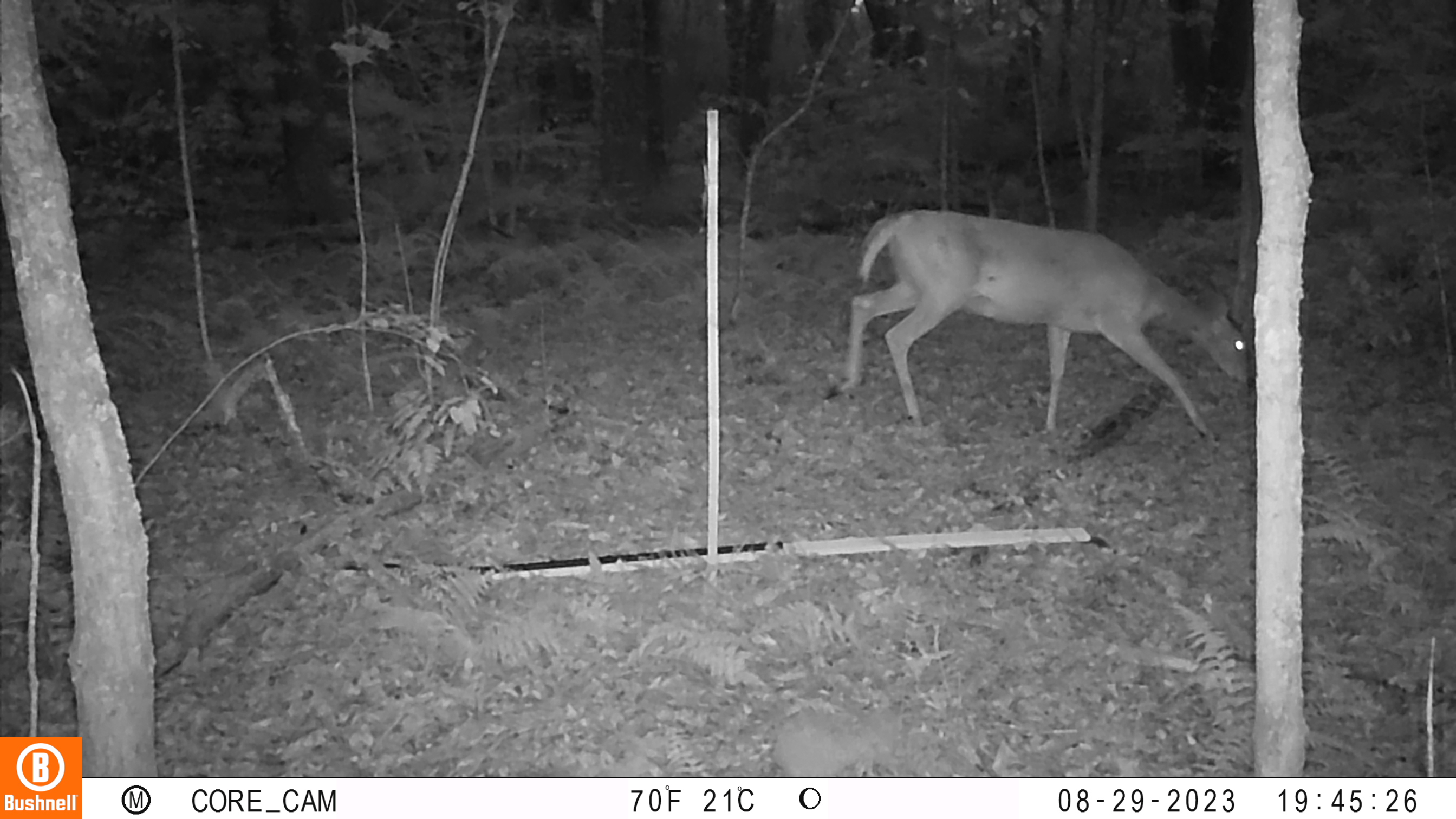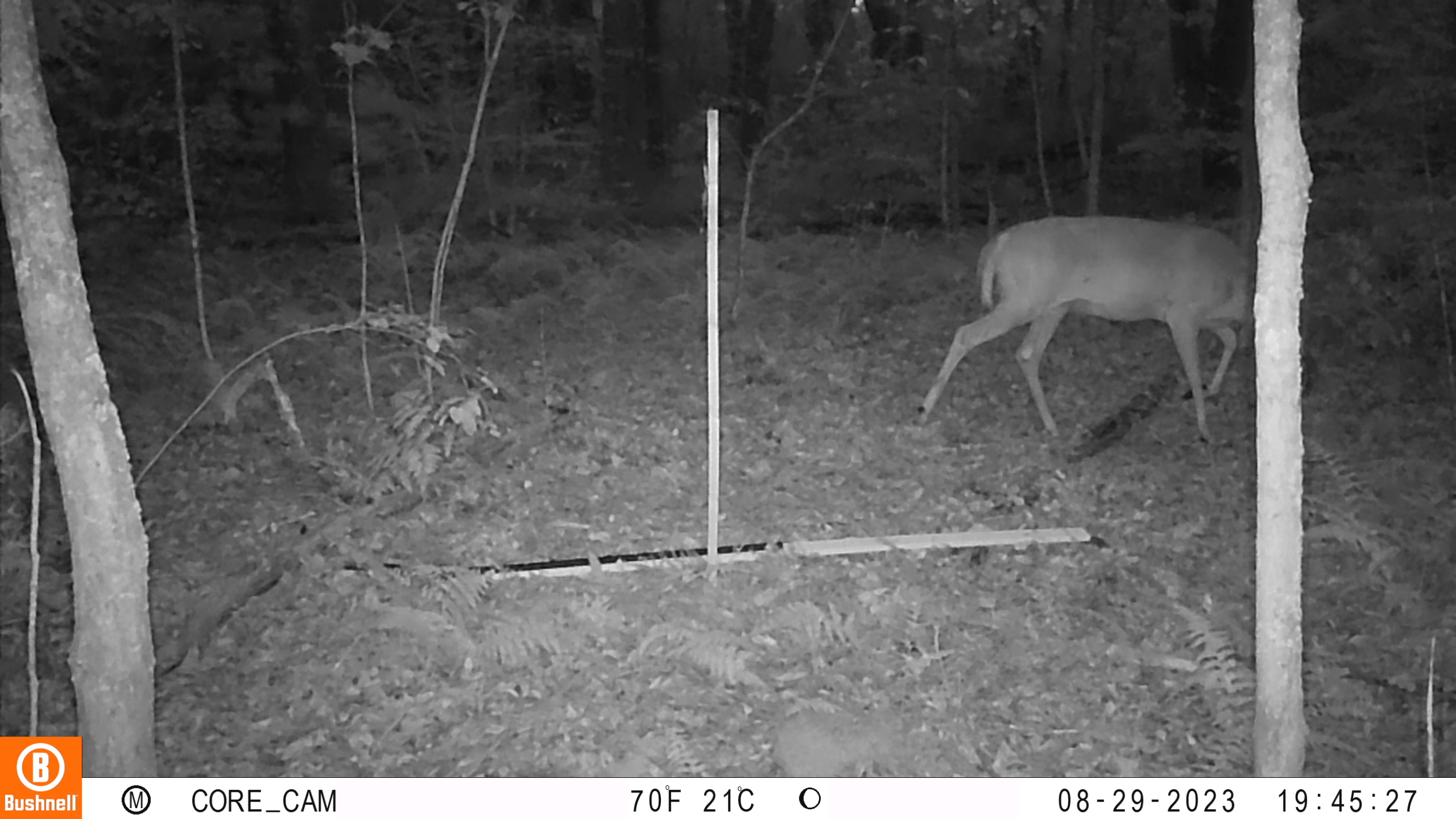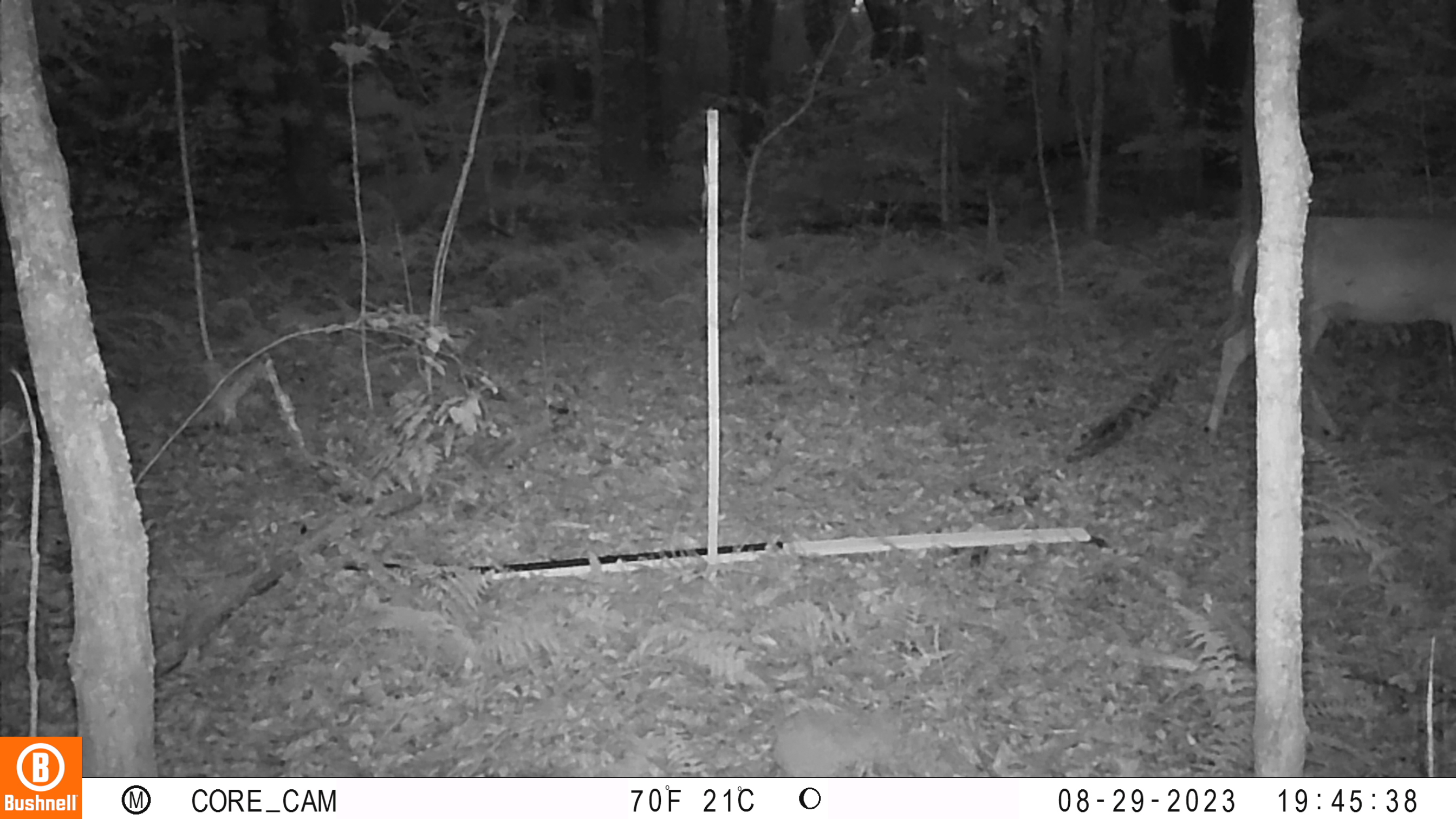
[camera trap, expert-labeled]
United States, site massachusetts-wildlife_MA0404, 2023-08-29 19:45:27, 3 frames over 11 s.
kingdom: Animalia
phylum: Chordata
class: Mammalia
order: Artiodactyla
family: Cervidae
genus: Odocoileus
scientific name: Odocoileus virginianus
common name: white-tailed deer